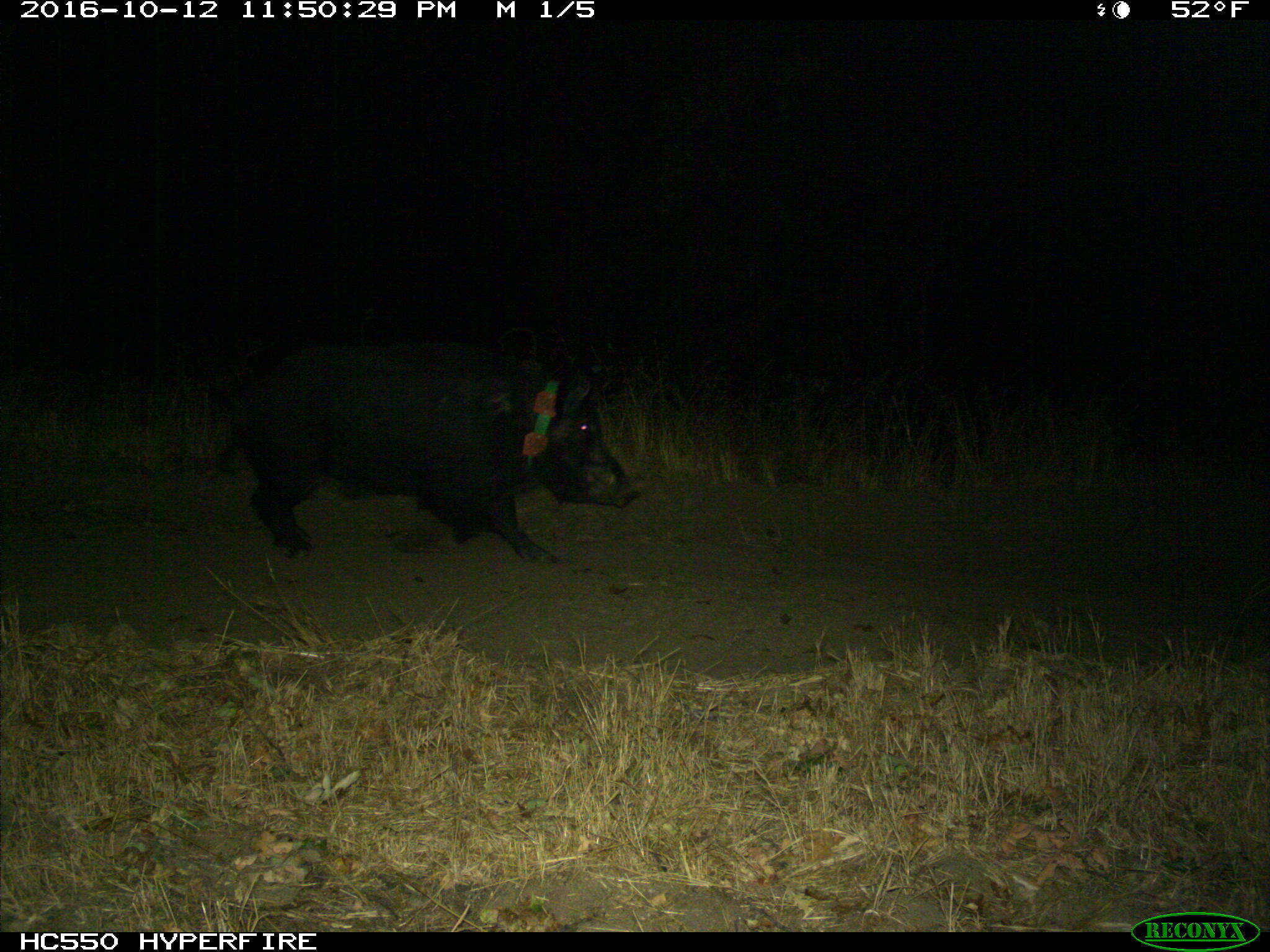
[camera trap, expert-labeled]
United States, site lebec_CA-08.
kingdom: Animalia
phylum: Chordata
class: Mammalia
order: Artiodactyla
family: Suidae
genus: Sus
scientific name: Sus scrofa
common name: wild boar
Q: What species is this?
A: Sus scrofa (wild boar).